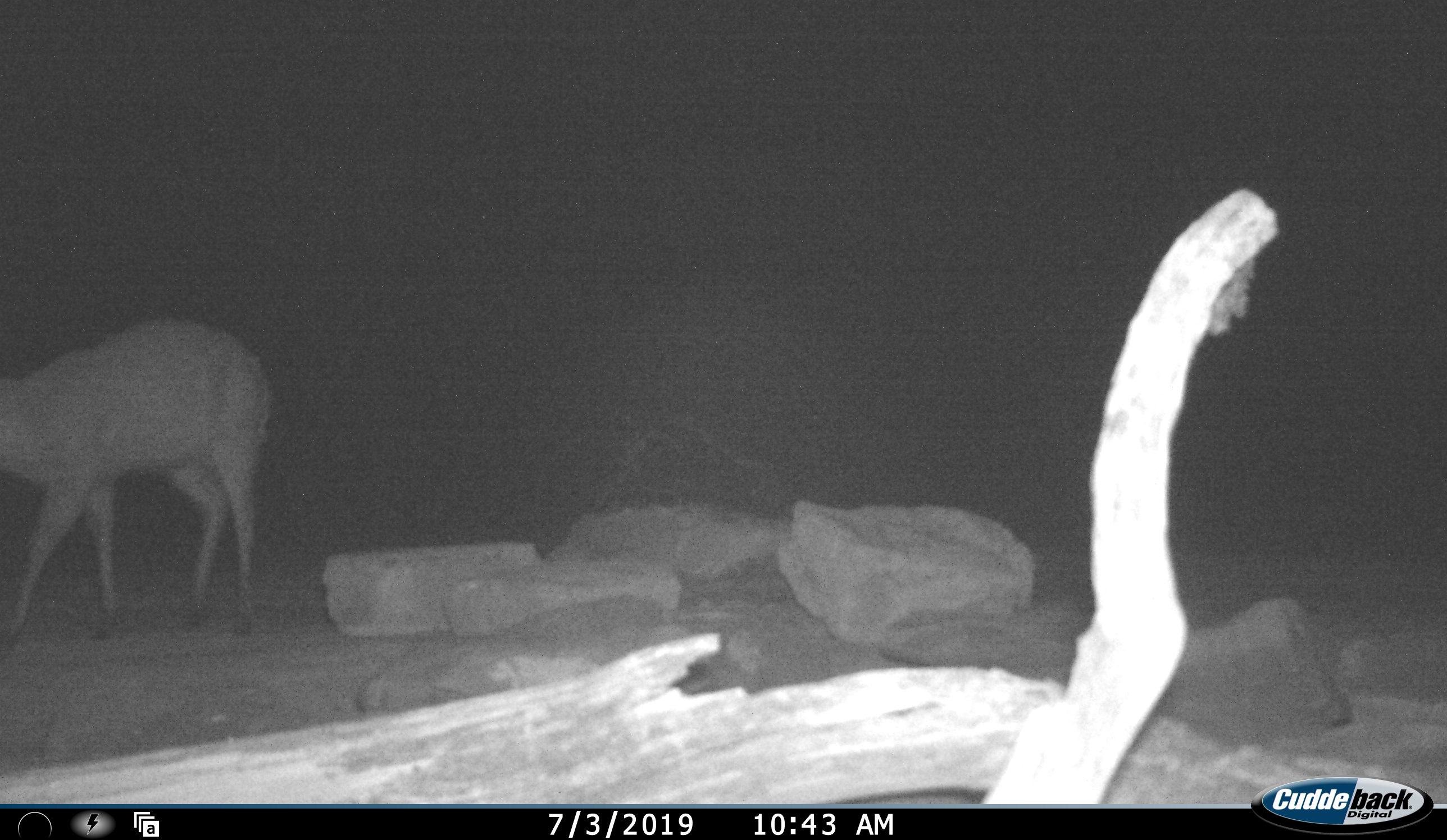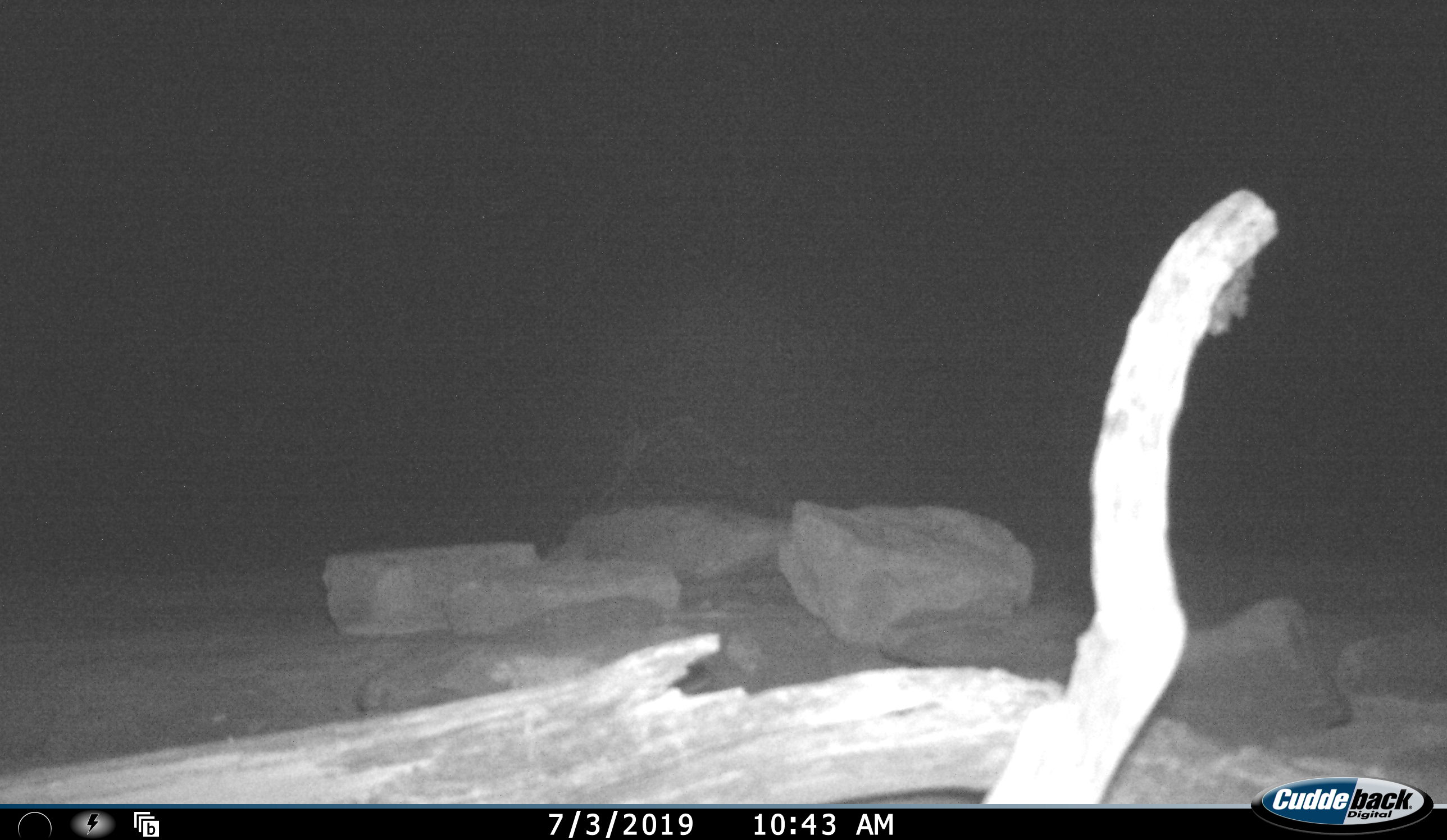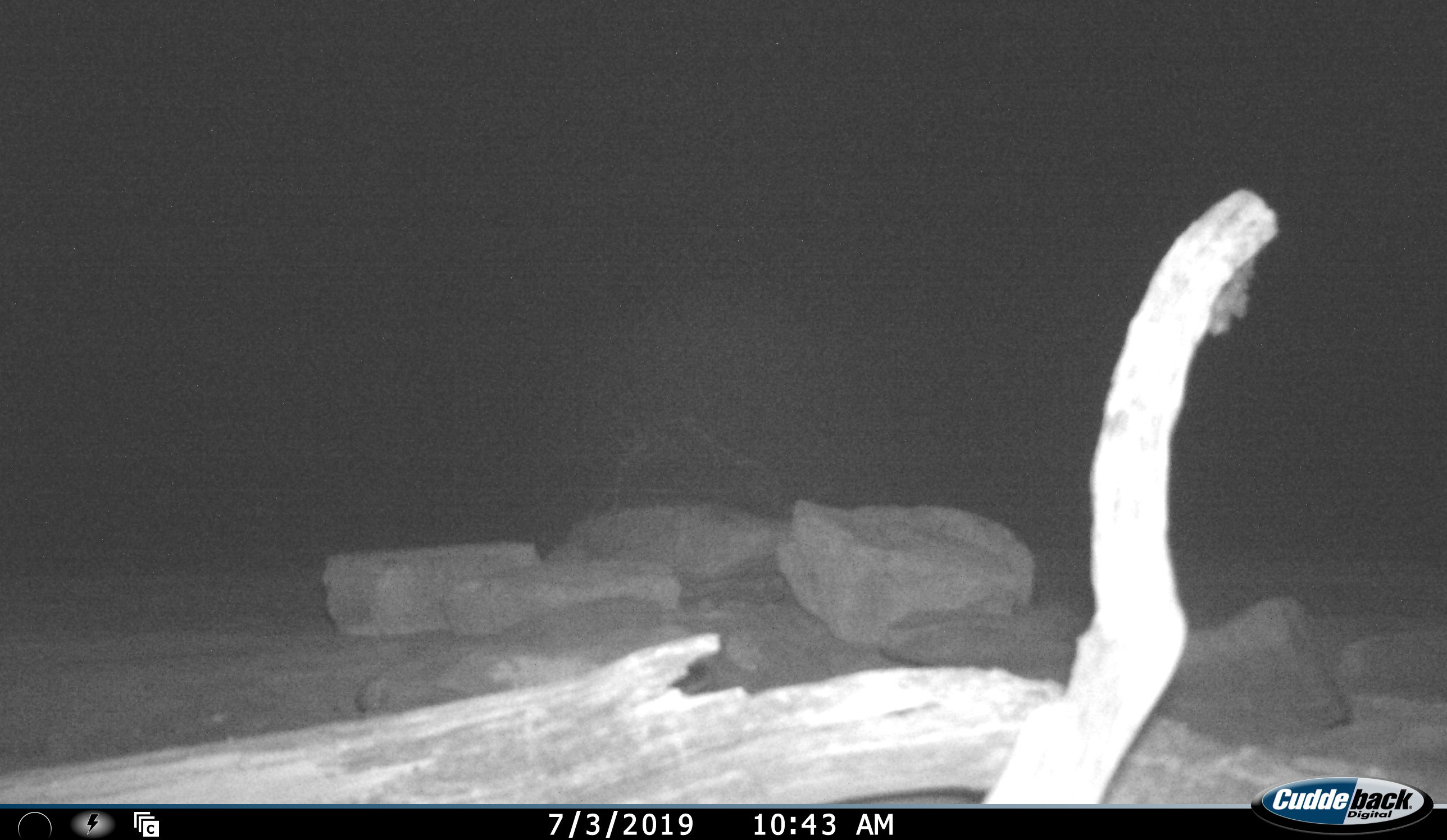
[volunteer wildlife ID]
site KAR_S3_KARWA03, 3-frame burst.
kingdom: Animalia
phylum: Chordata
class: Mammalia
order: Artiodactyla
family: Bovidae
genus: Sylvicapra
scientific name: Sylvicapra grimmia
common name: common duiker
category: duikercommongrey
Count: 1.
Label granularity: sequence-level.